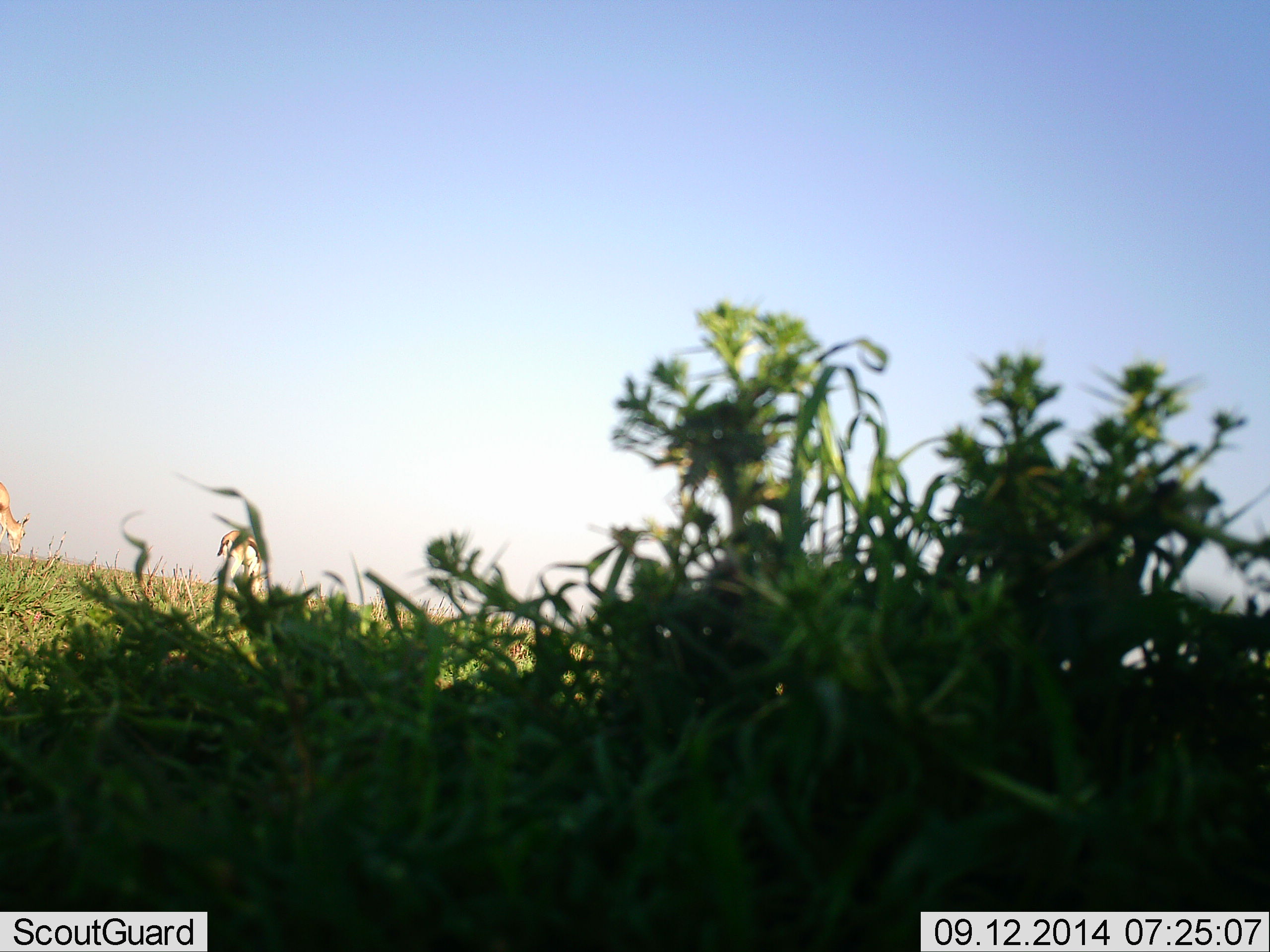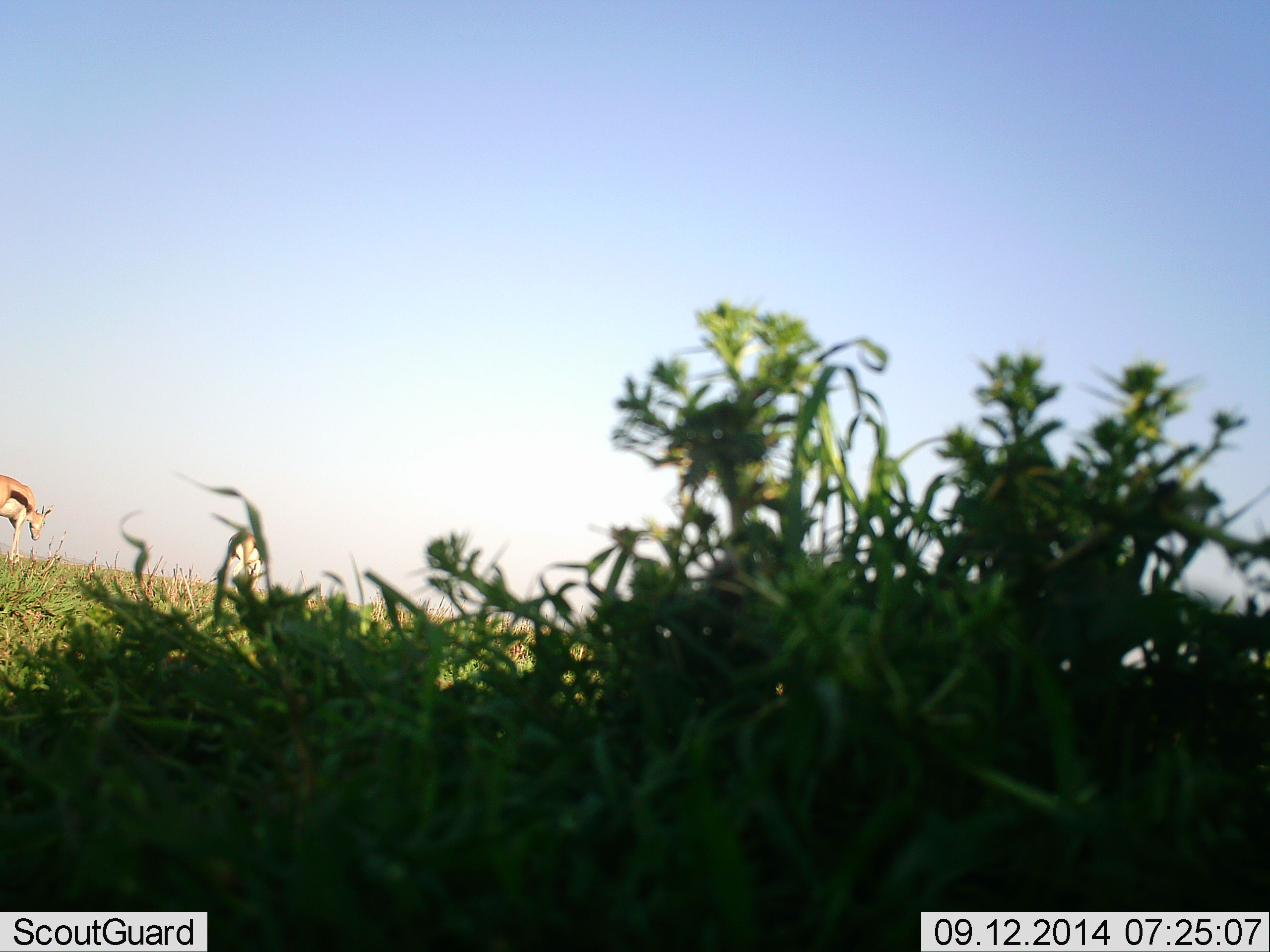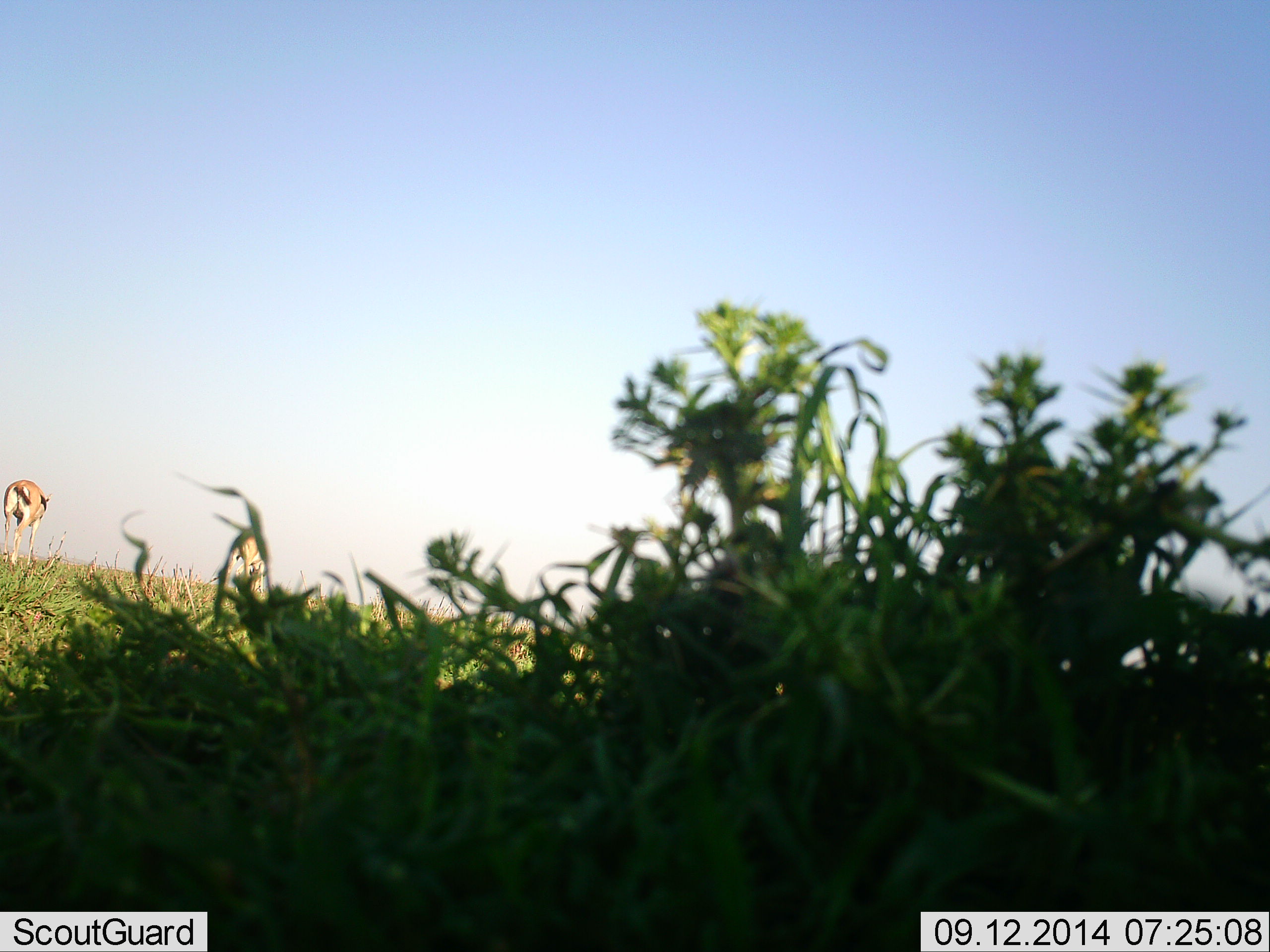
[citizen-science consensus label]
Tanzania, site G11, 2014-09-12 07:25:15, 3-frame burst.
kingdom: Animalia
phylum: Chordata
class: Mammalia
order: Artiodactyla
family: Bovidae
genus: Eudorcas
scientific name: Eudorcas thomsonii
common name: thomson's gazelle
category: gazellethomsons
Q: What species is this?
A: Gazellethomsons (thomson's gazelle) (Eudorcas thomsonii).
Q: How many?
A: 2.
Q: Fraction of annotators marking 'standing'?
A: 10%.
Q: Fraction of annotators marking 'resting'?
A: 0%.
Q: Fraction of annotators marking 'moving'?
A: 80%.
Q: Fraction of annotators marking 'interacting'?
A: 0%.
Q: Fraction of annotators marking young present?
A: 0%.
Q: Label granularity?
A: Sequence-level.